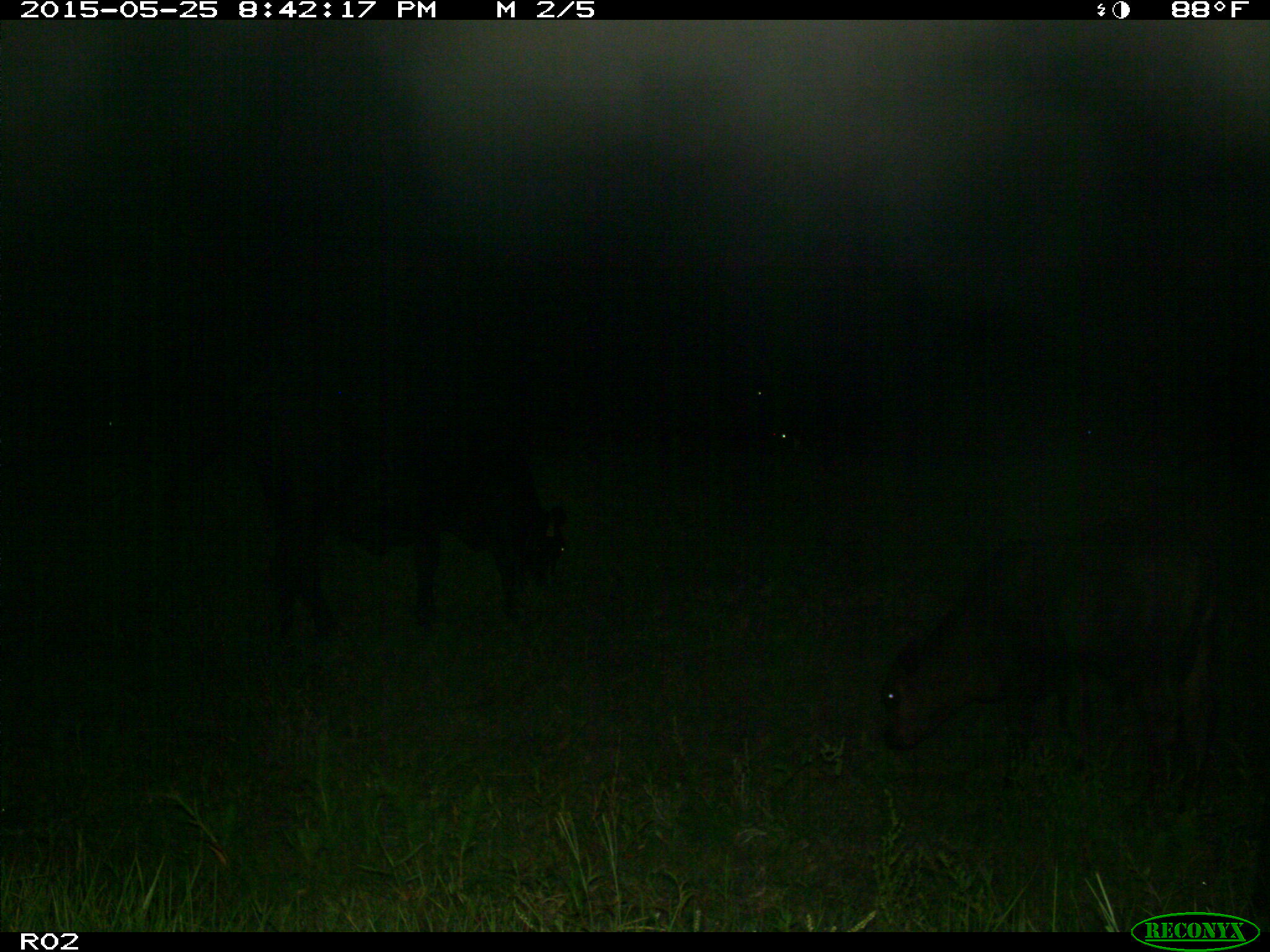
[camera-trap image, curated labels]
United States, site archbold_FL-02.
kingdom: Animalia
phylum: Chordata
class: Mammalia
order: Artiodactyla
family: Bovidae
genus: Bos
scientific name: Bos taurus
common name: domestic cow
Bos taurus (domestic cow).